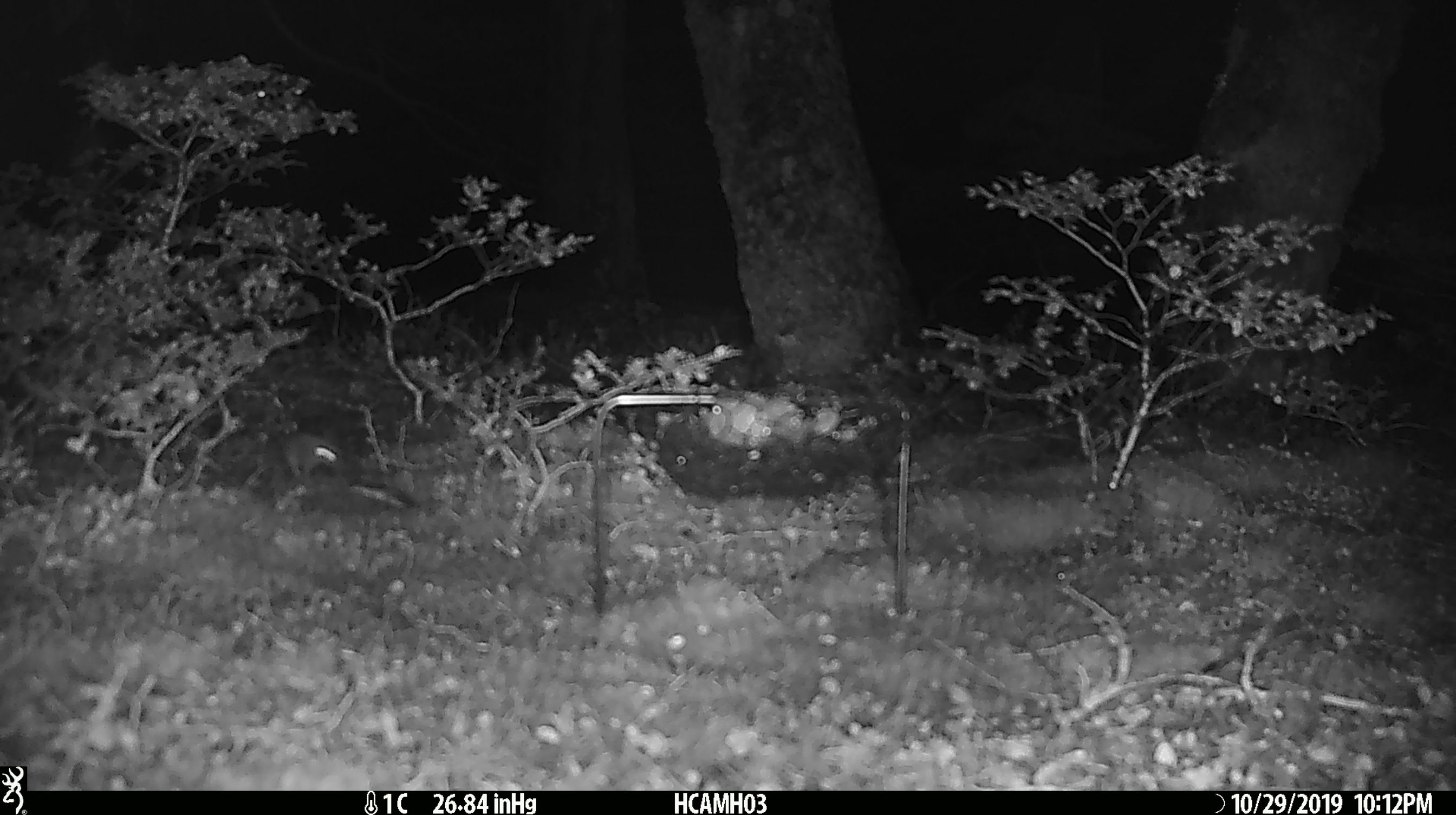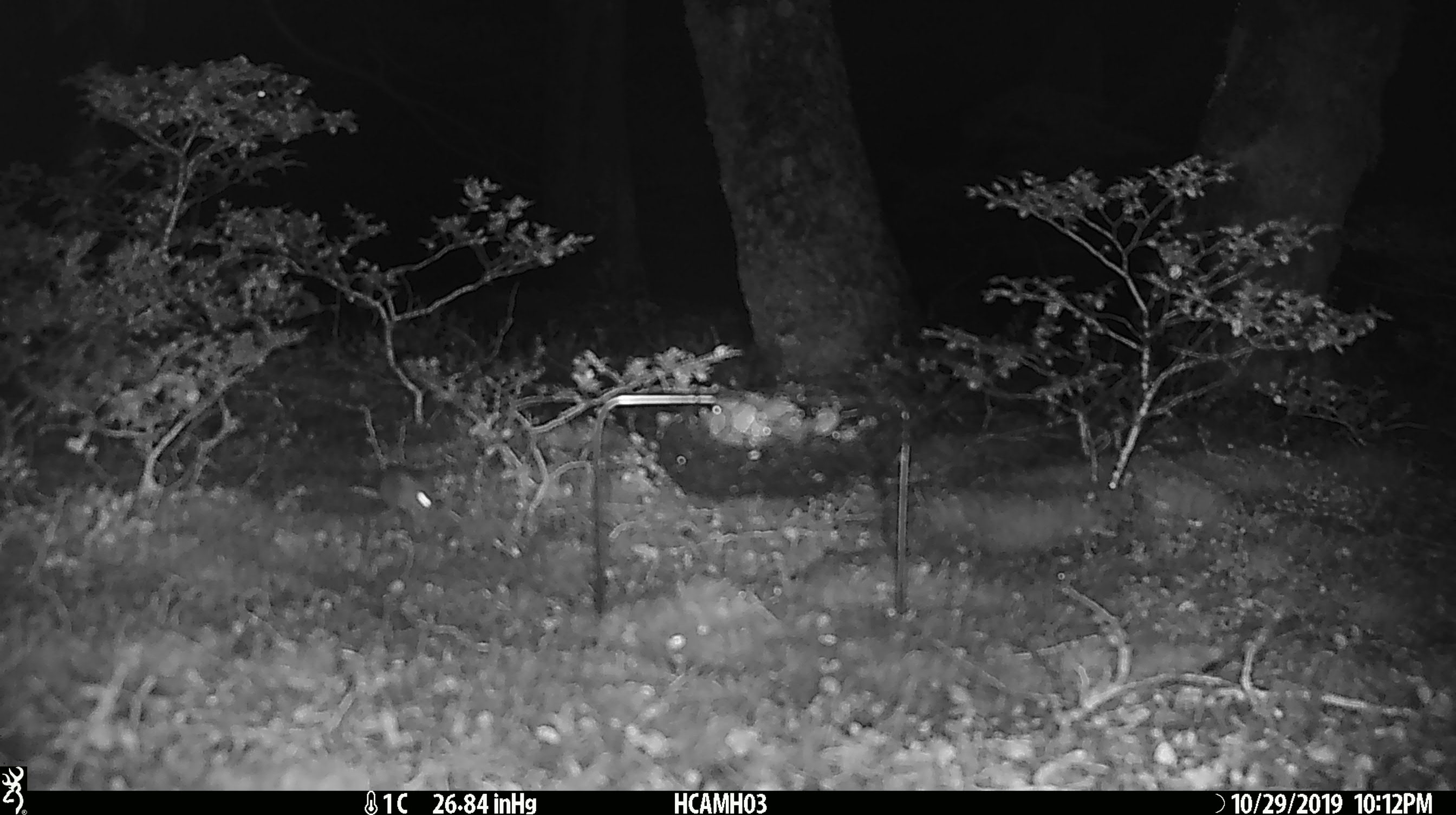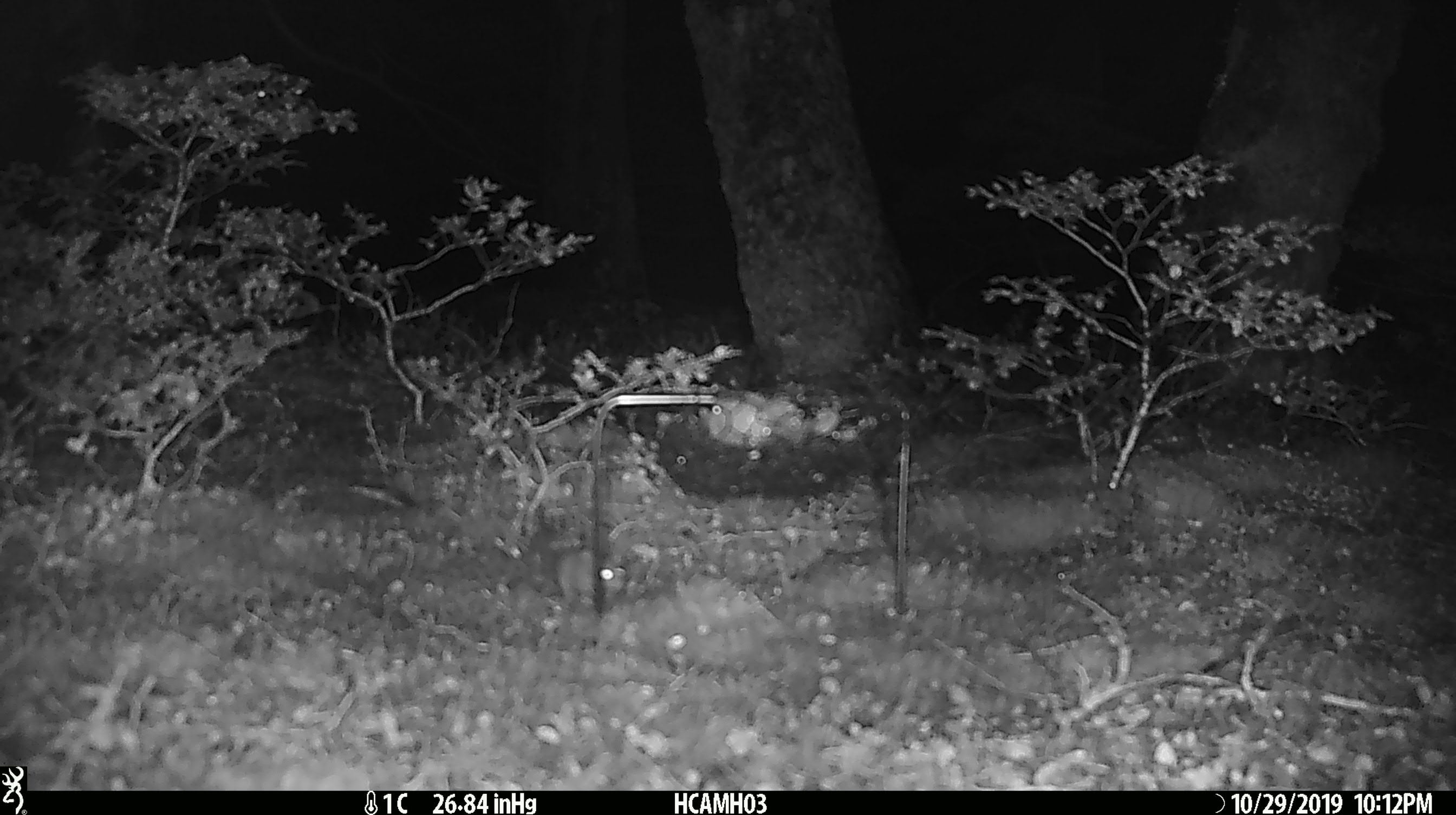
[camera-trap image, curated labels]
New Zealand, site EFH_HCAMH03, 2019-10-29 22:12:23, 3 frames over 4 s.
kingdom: Animalia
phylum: Chordata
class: Mammalia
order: Rodentia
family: Muridae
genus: Mus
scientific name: Mus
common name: mouse